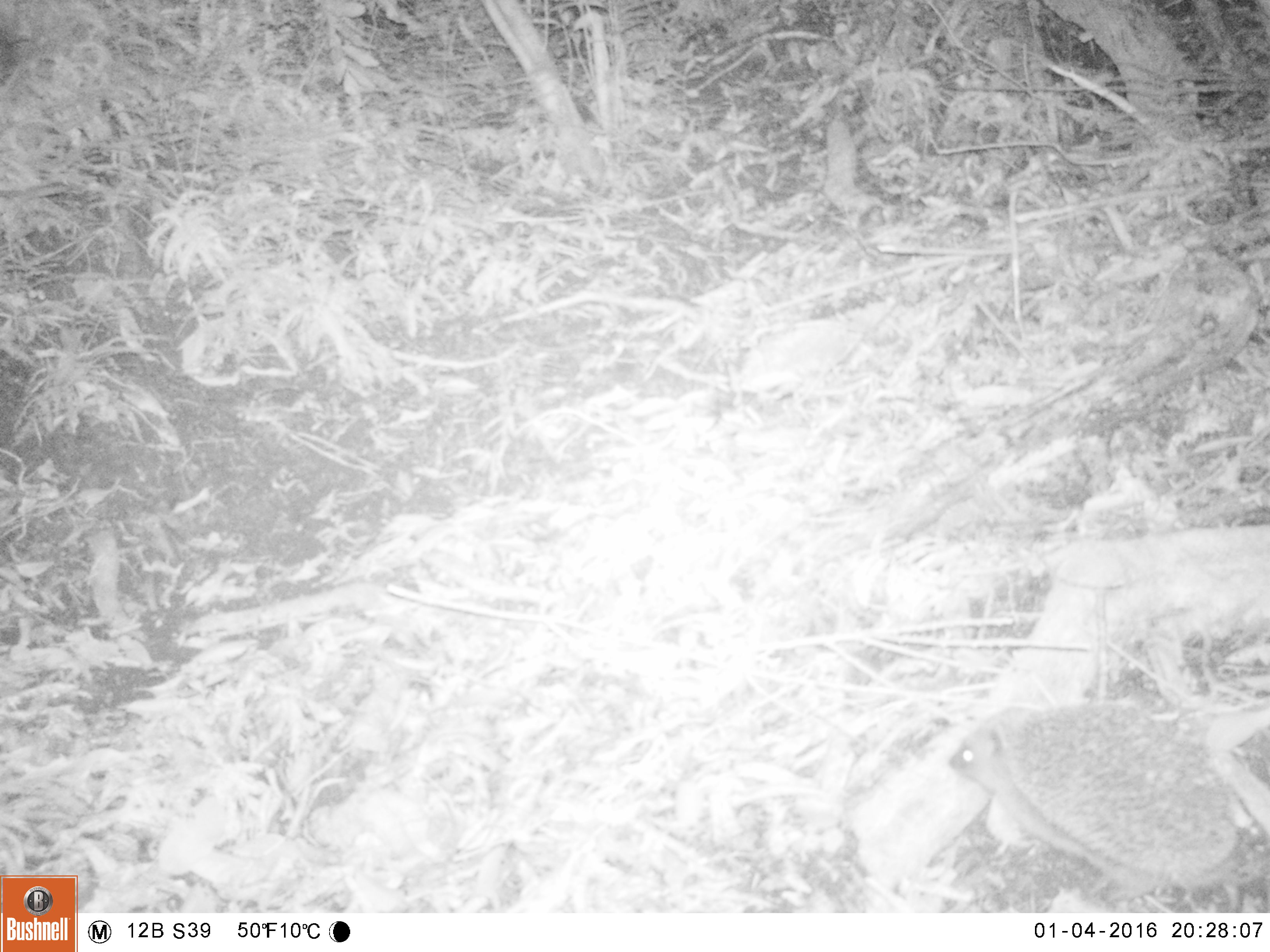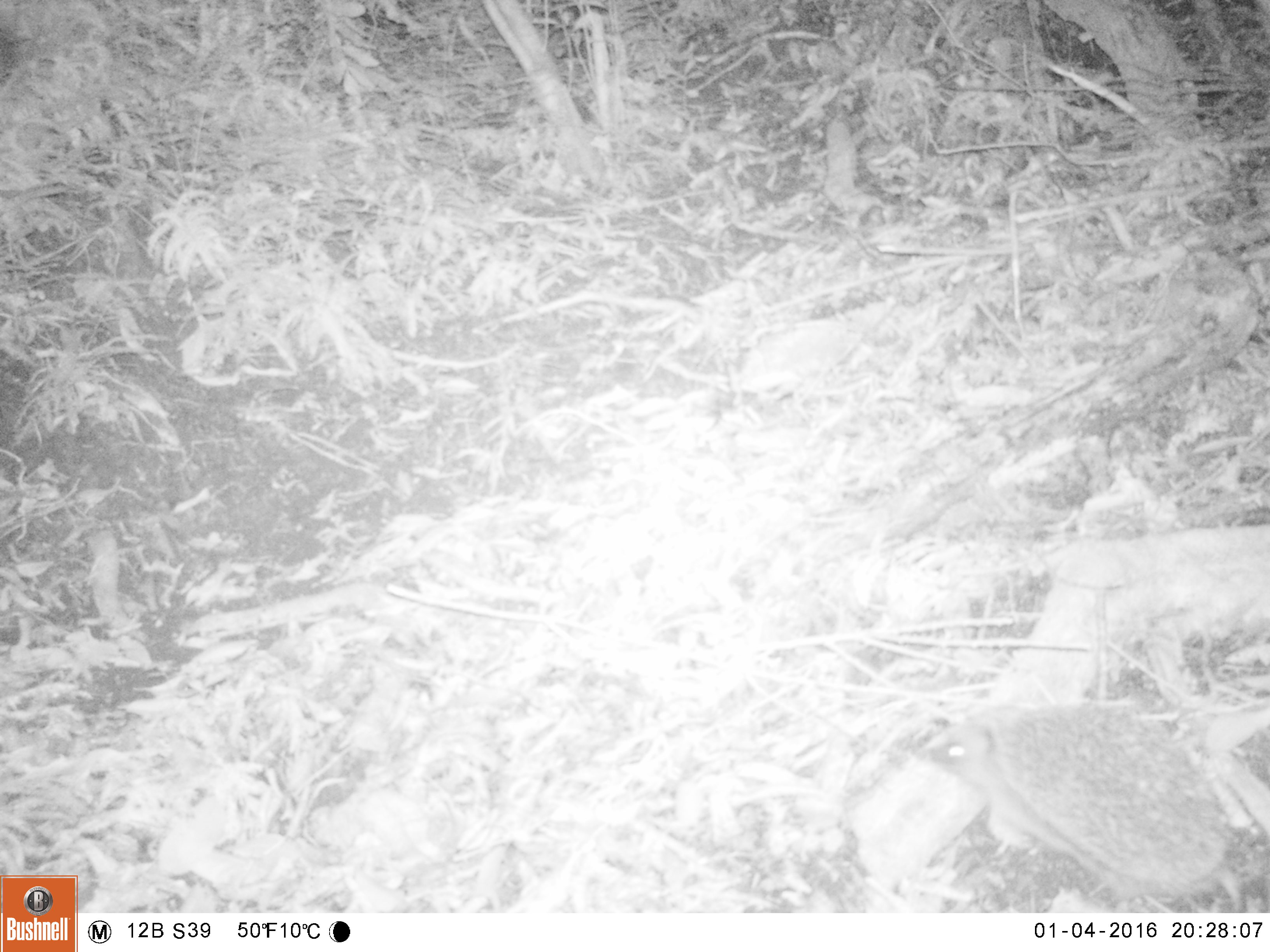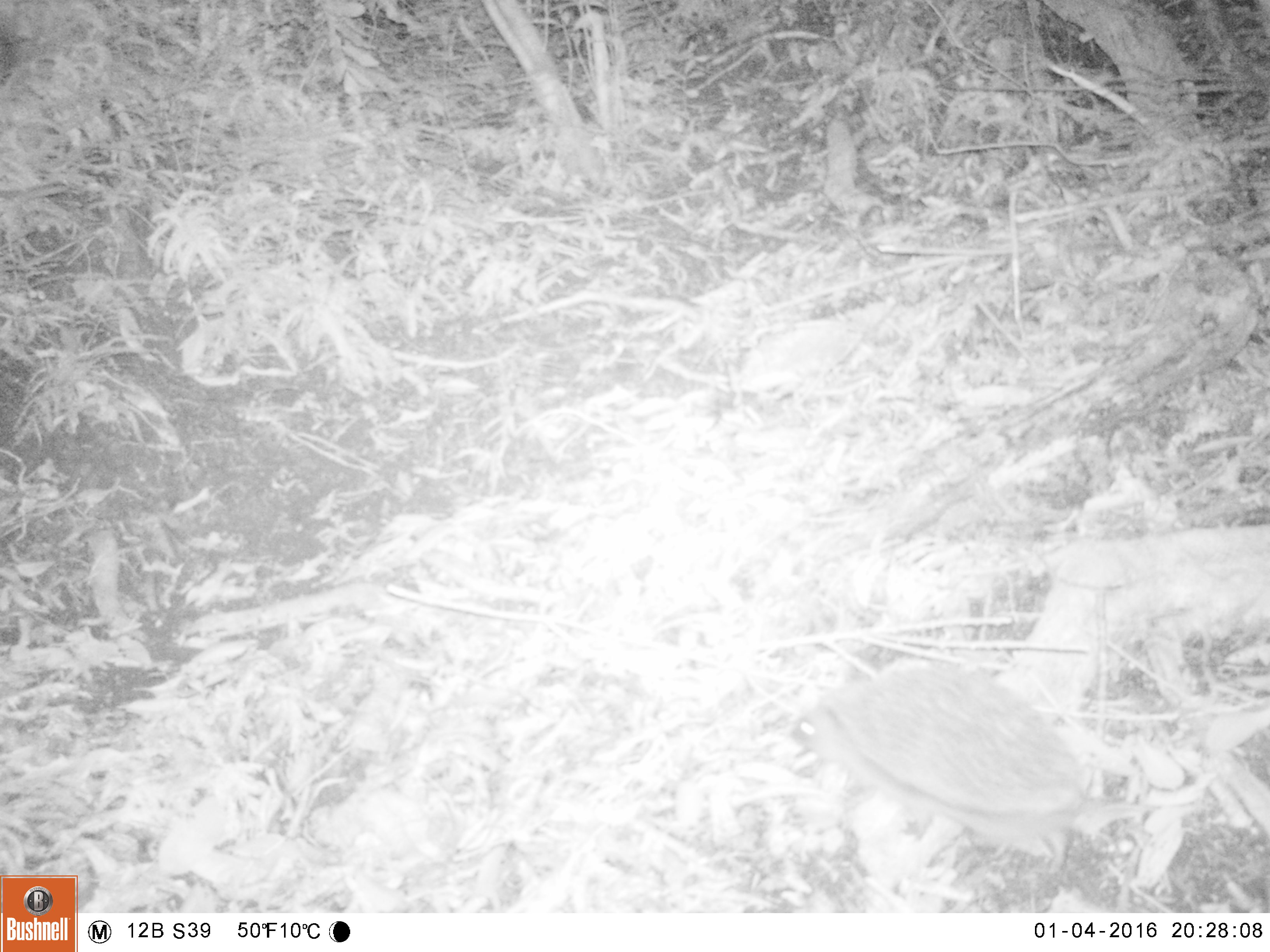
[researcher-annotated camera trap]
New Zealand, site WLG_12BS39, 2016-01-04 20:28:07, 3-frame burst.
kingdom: Animalia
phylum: Chordata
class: Mammalia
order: Eulipotyphla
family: Erinaceidae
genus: Erinaceus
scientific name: Erinaceus europaeus europaeus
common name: european hedgehog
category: hedgehog